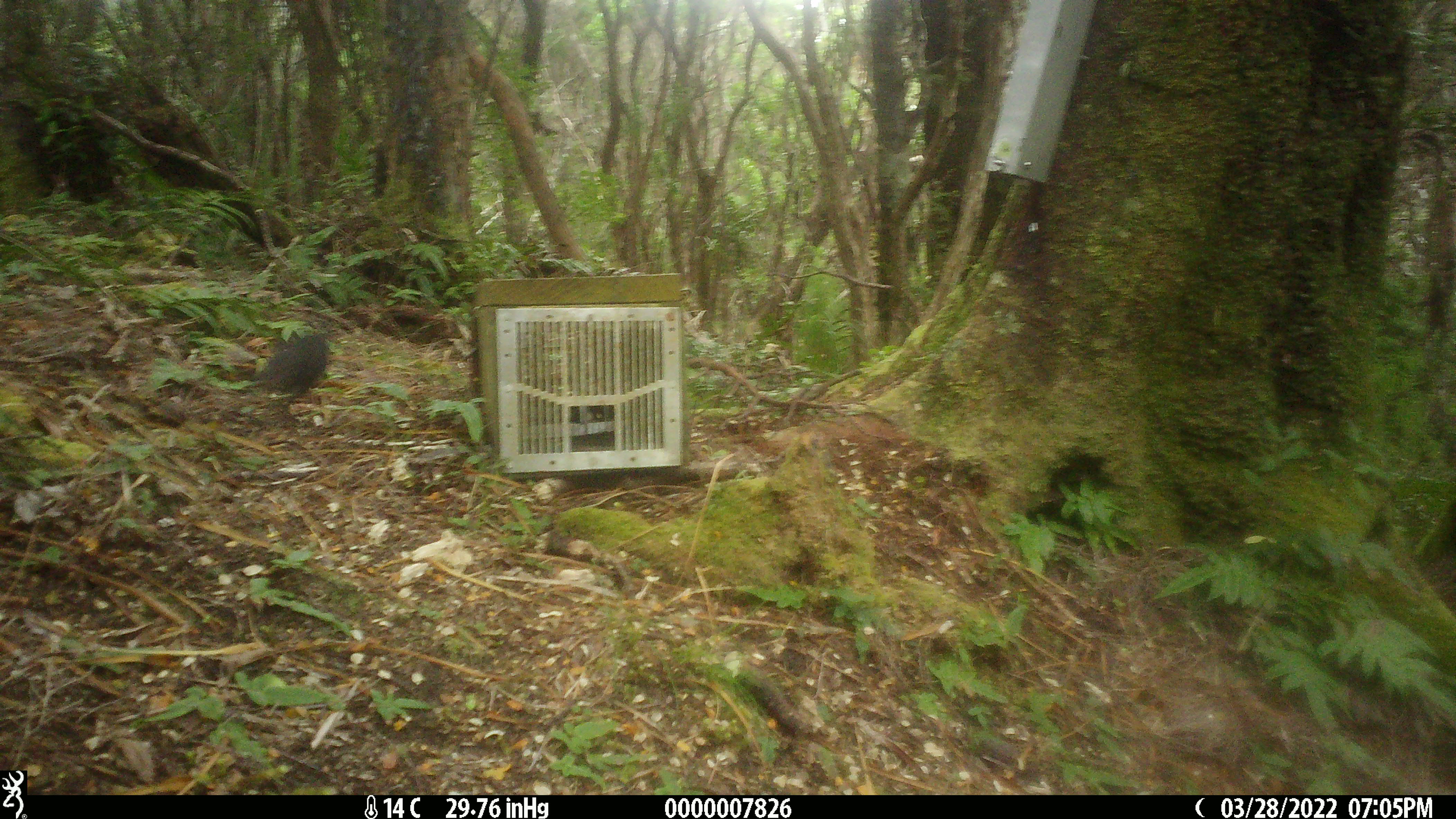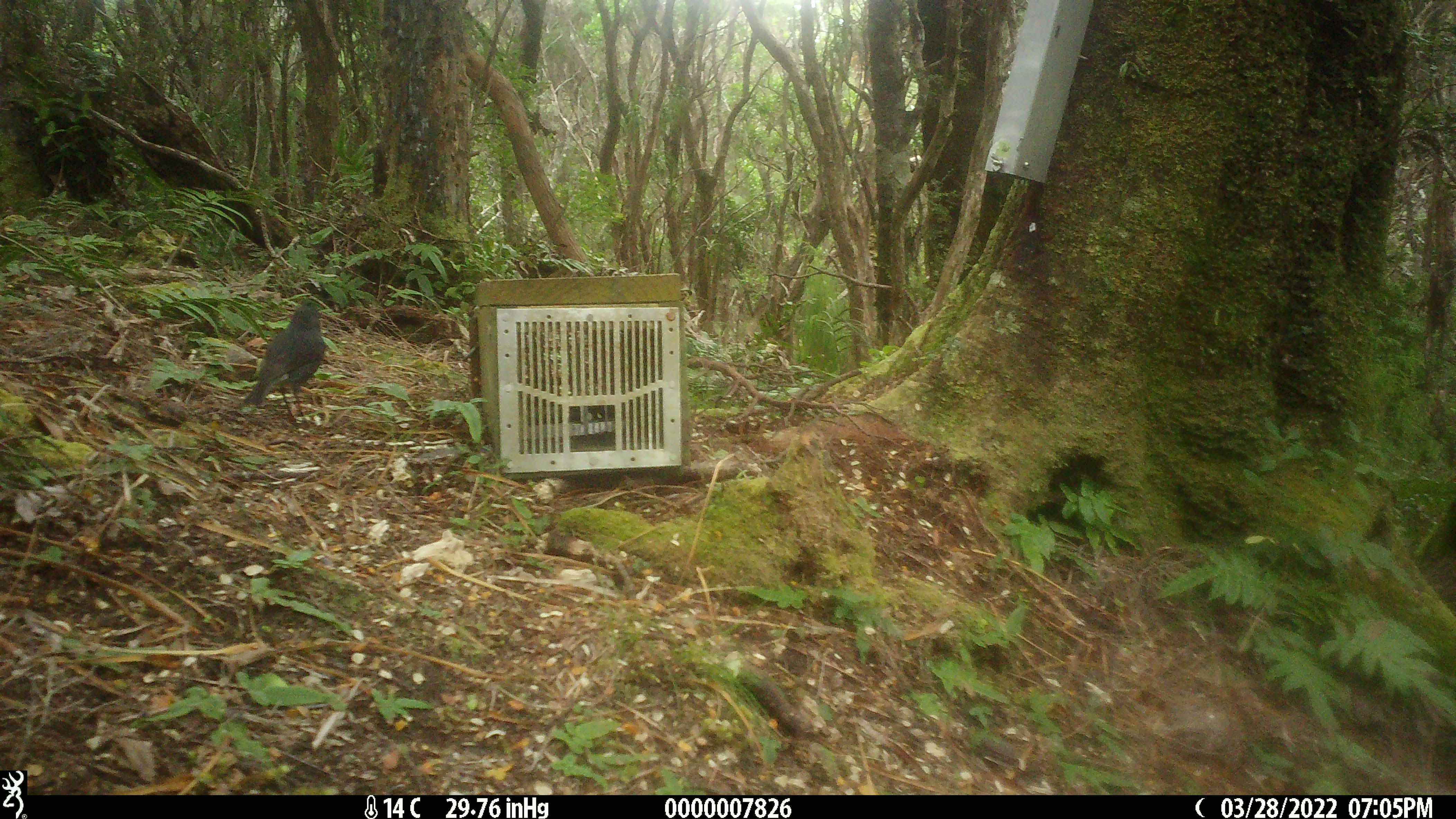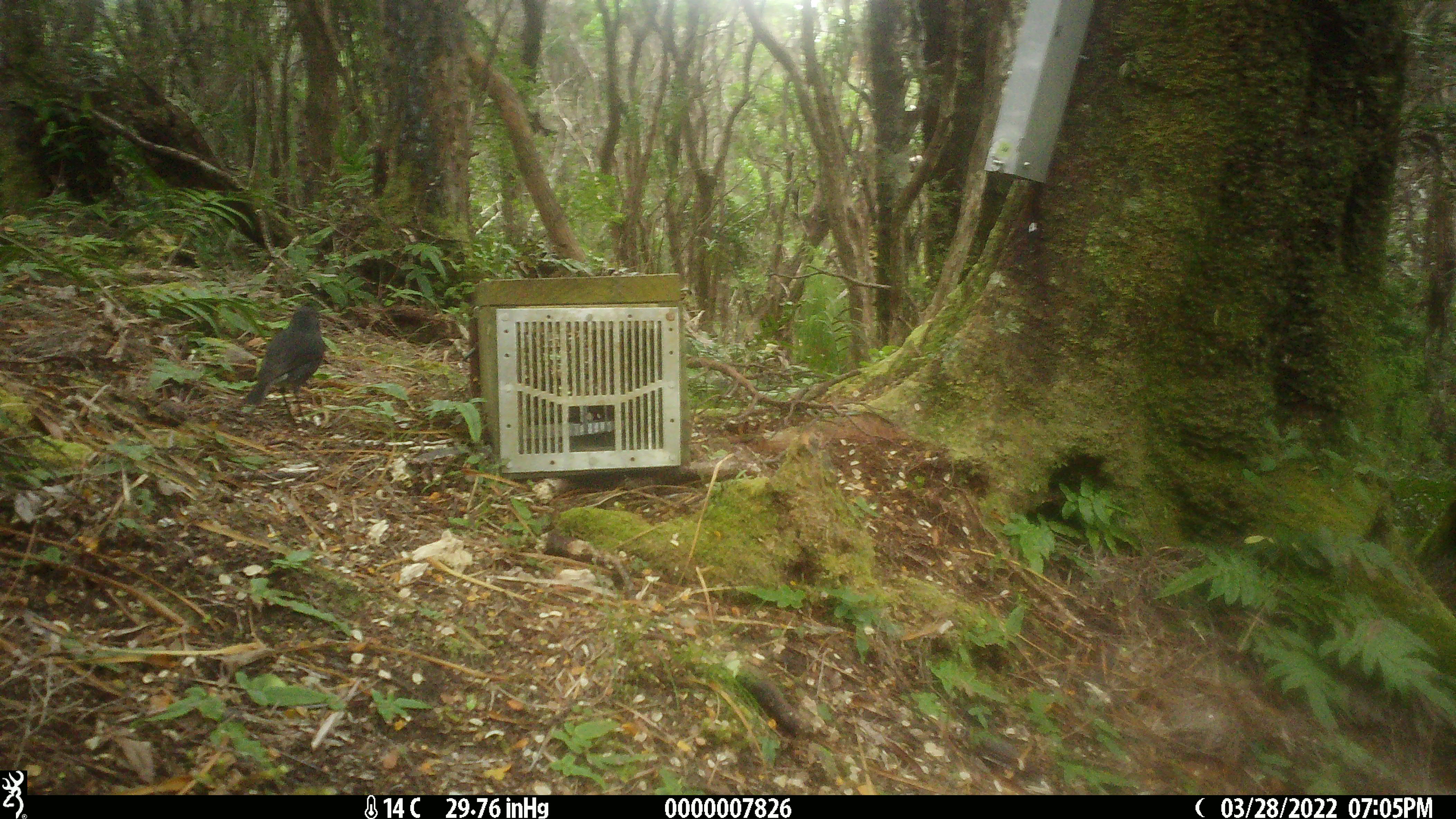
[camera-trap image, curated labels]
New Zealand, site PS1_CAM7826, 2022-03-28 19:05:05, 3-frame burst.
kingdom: Animalia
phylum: Chordata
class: Aves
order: Passeriformes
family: Petroicidae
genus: Petroica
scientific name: Petroica australis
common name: new zealand robin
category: robin